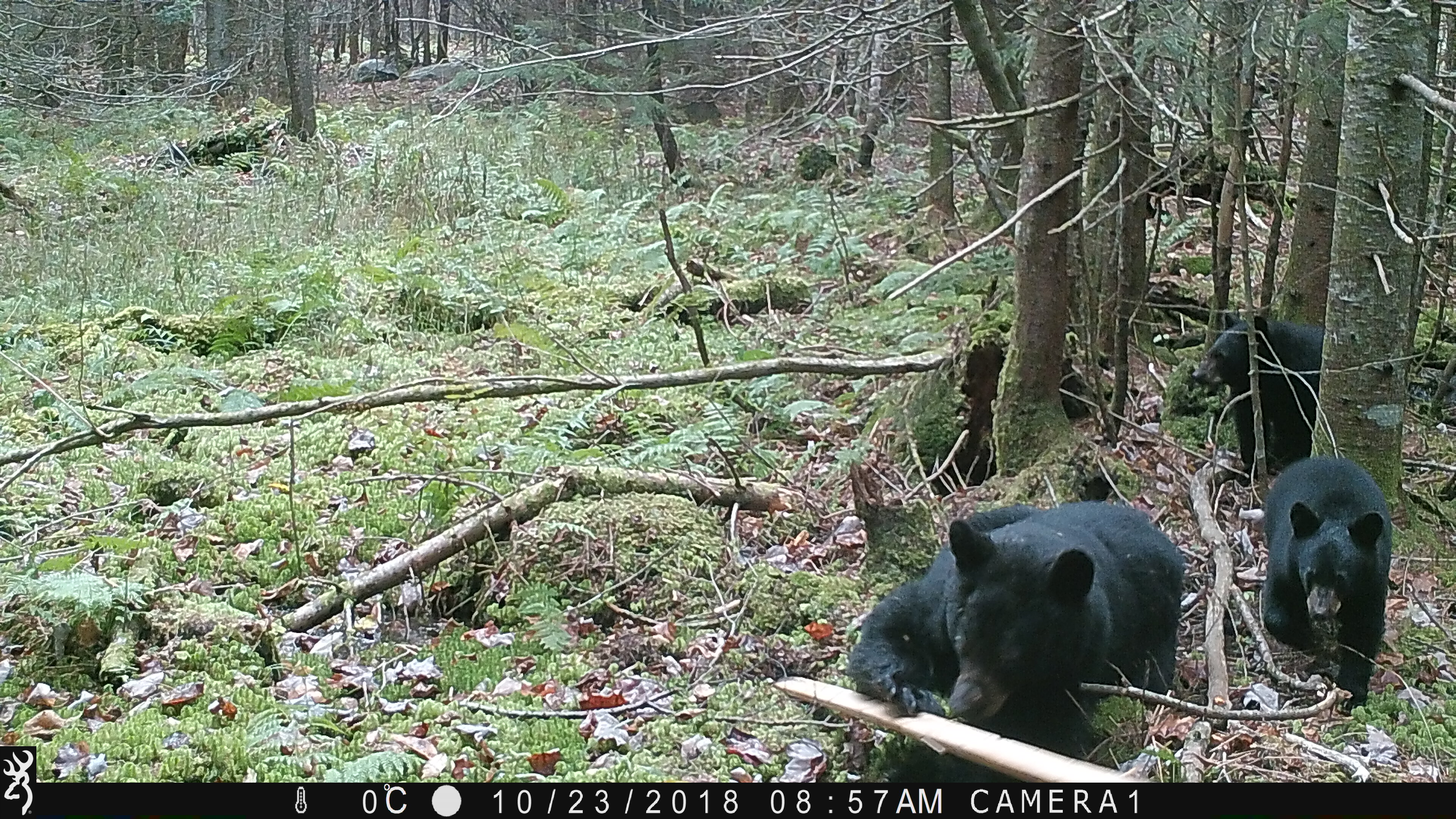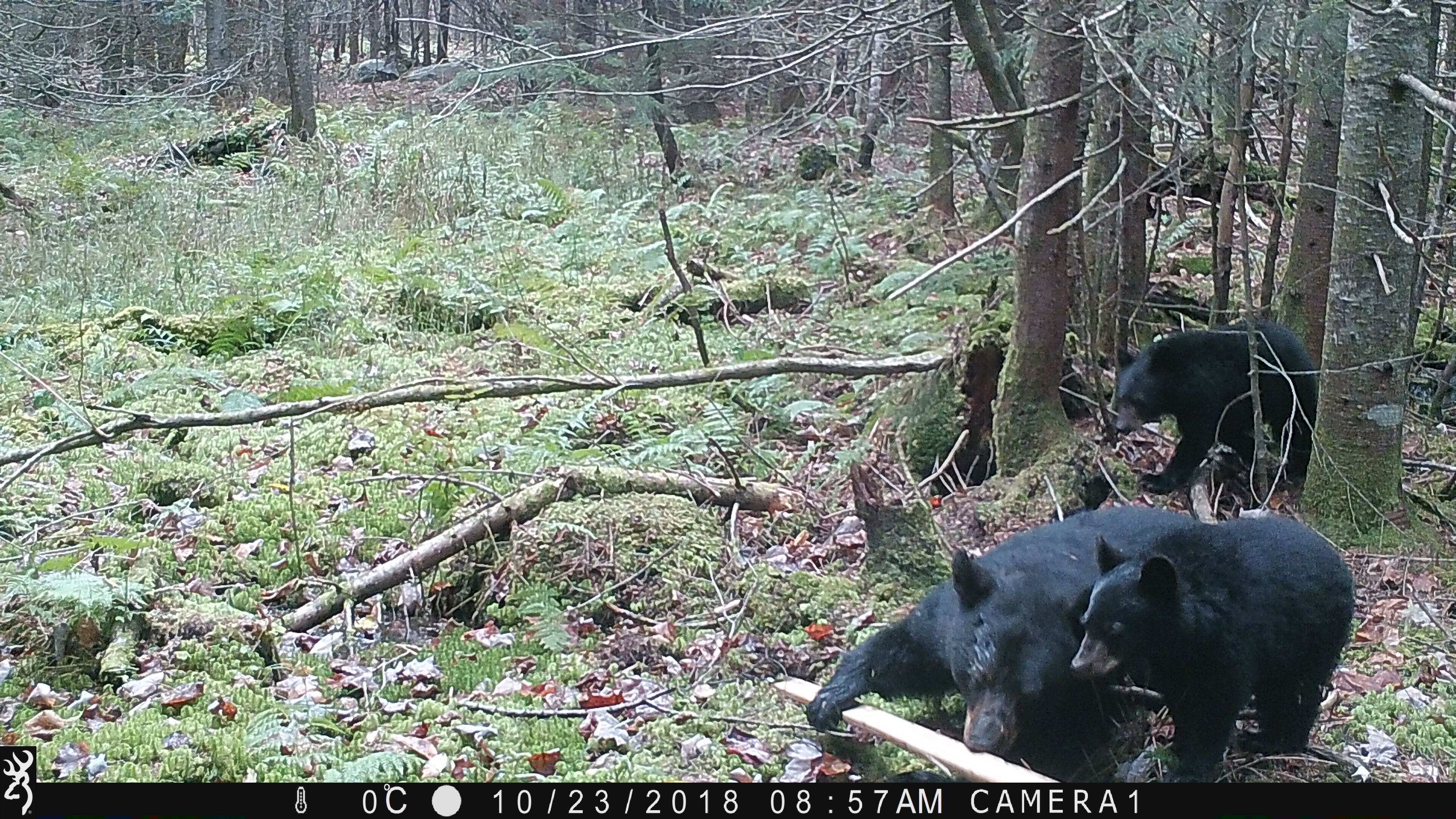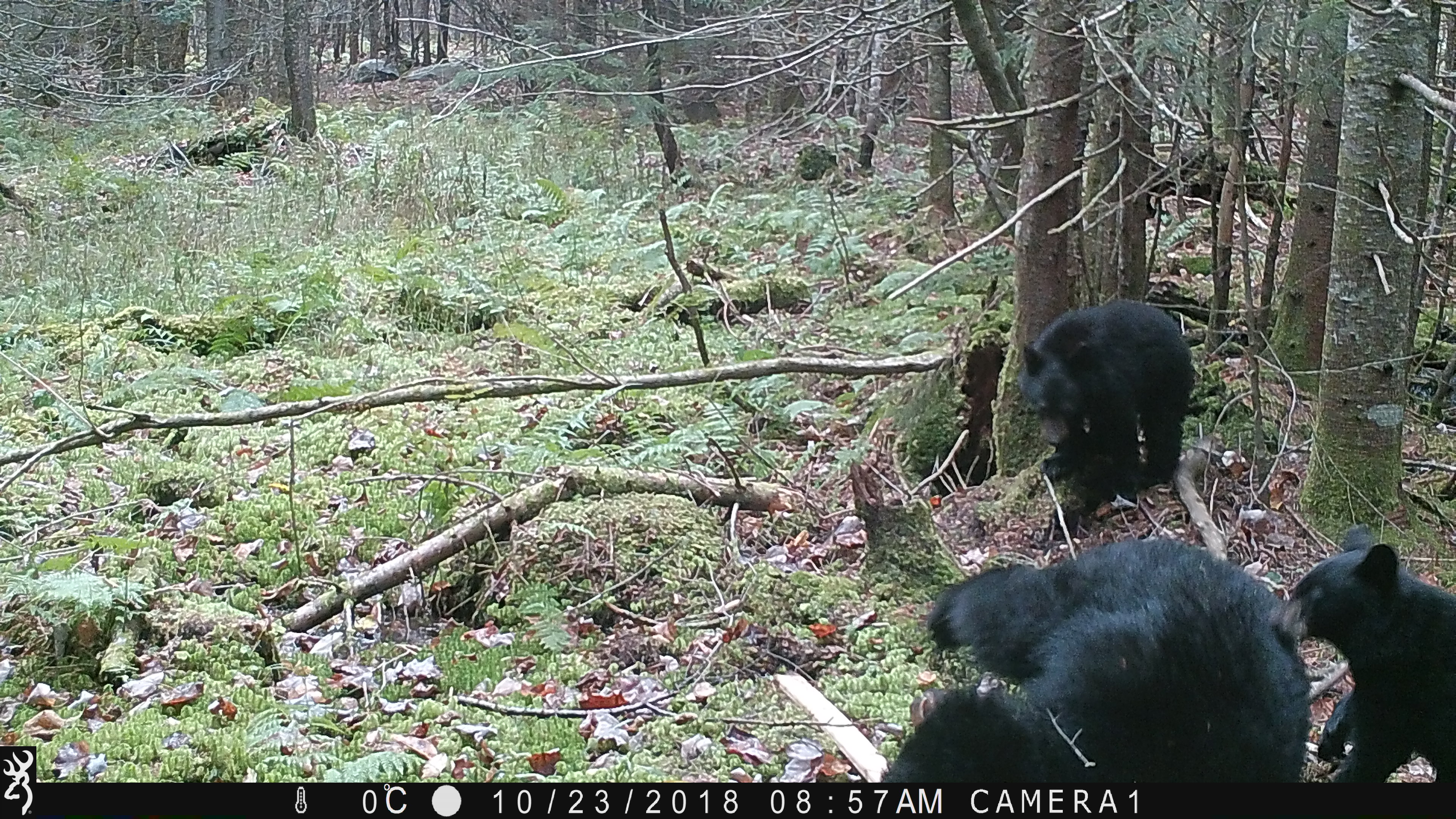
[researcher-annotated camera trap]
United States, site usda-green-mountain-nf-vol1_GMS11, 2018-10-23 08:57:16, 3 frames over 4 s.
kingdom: Animalia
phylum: Chordata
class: Mammalia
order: Carnivora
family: Ursidae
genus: Ursus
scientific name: Ursus americanus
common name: black bear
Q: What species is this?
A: Black bear (Ursus americanus).